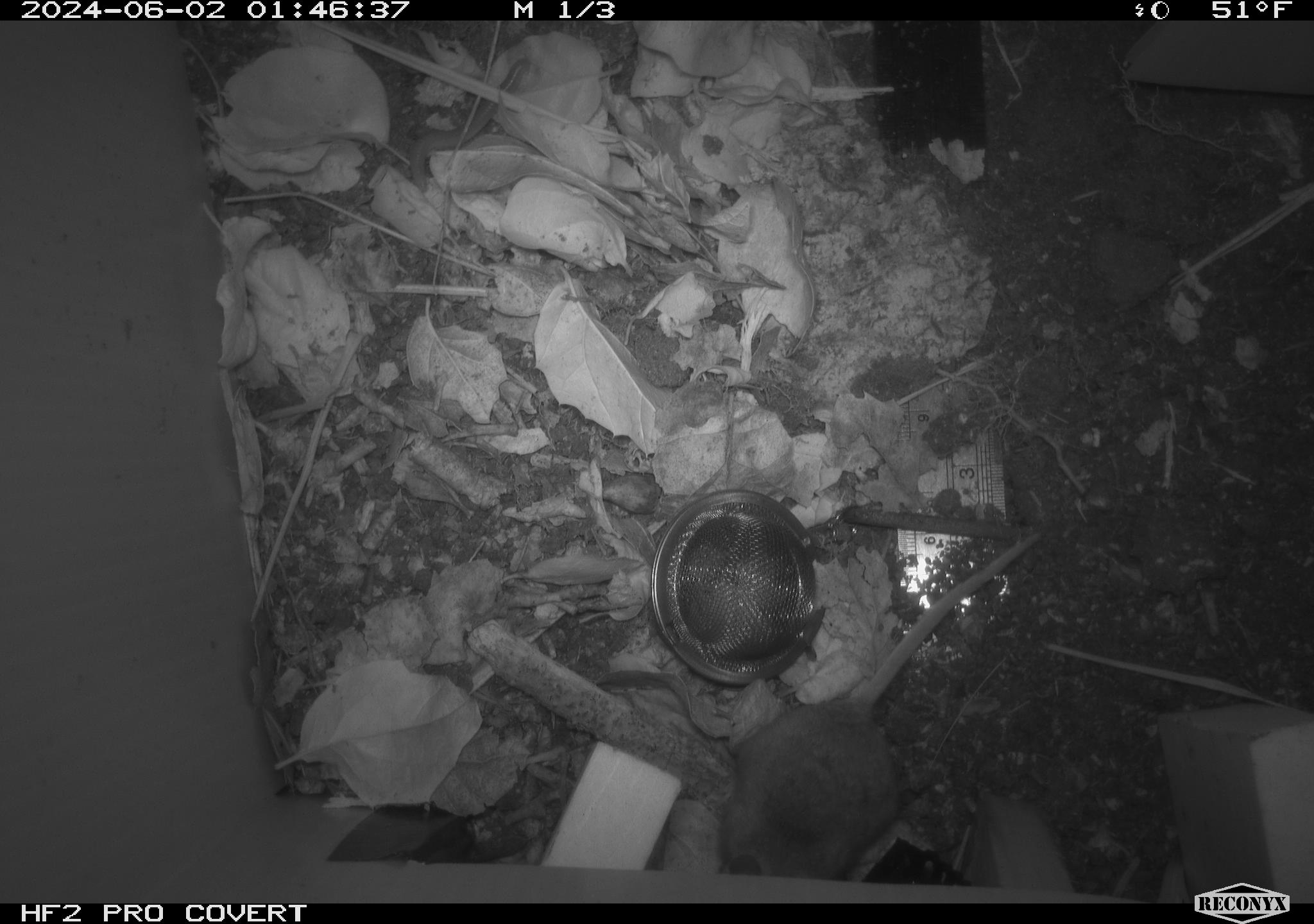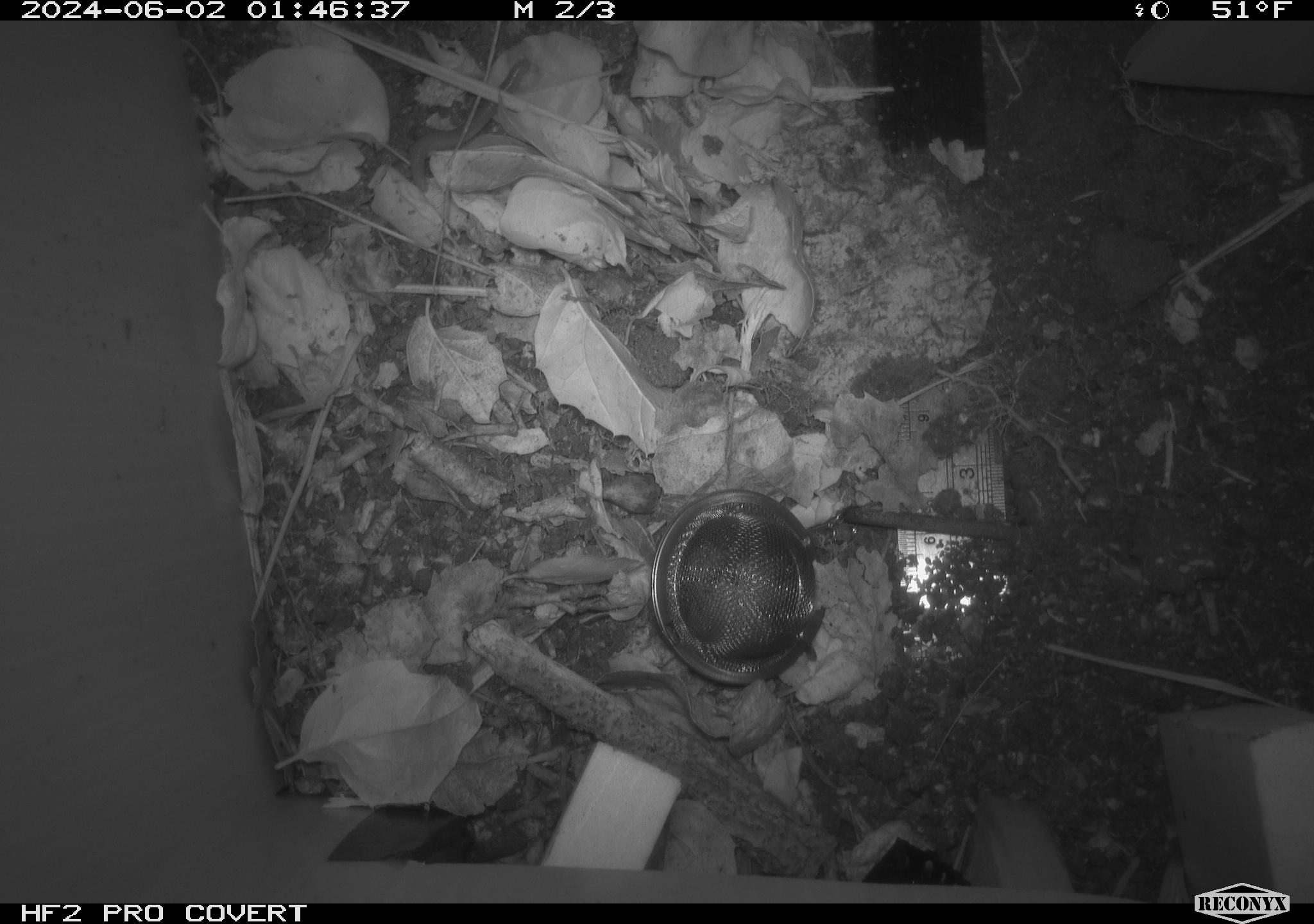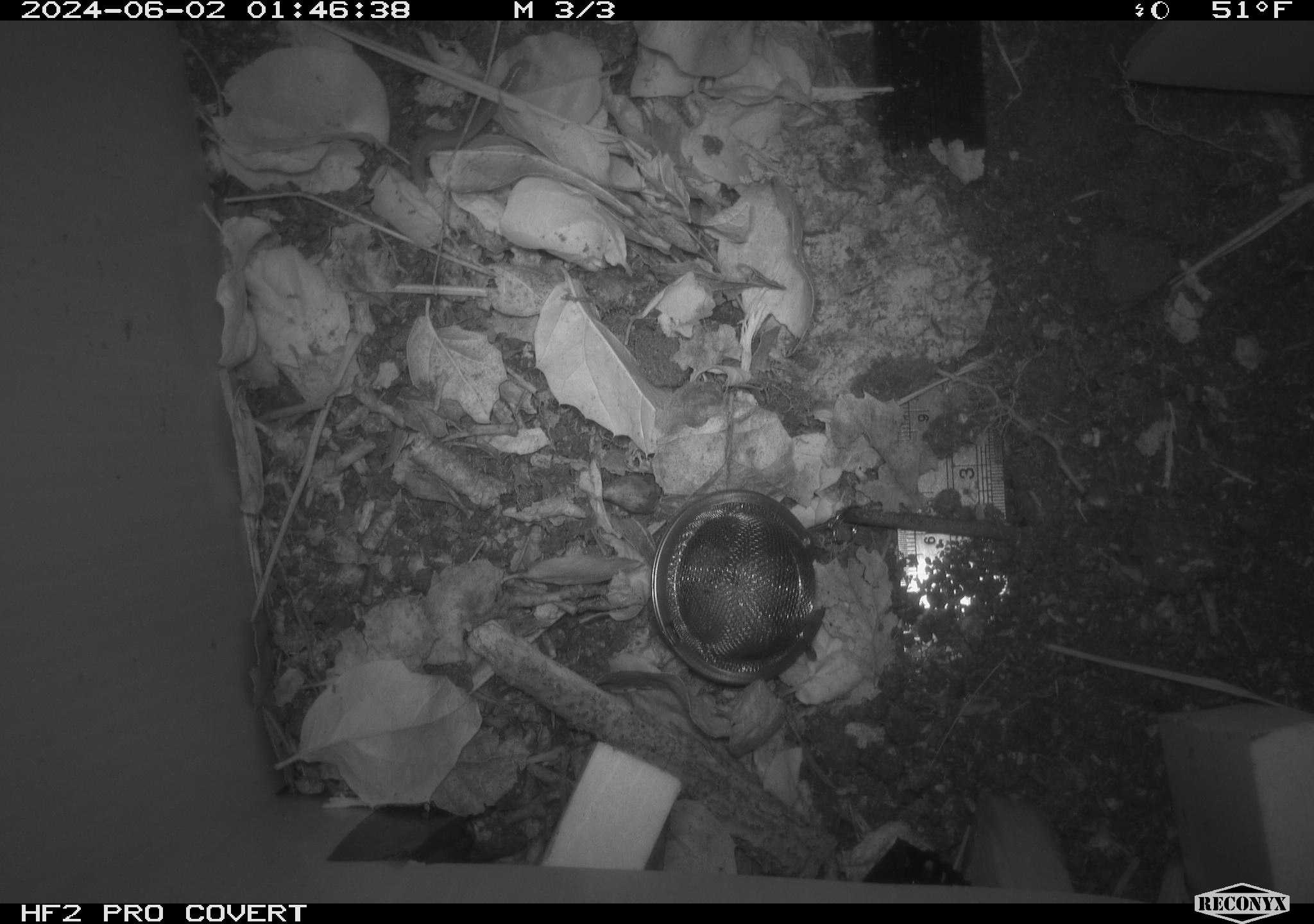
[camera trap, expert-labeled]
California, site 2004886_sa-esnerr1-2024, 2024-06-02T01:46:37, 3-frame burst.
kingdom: Animalia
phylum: Chordata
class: Mammalia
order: Rodentia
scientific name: Rodentia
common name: rodent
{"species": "rodent (Rodentia)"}